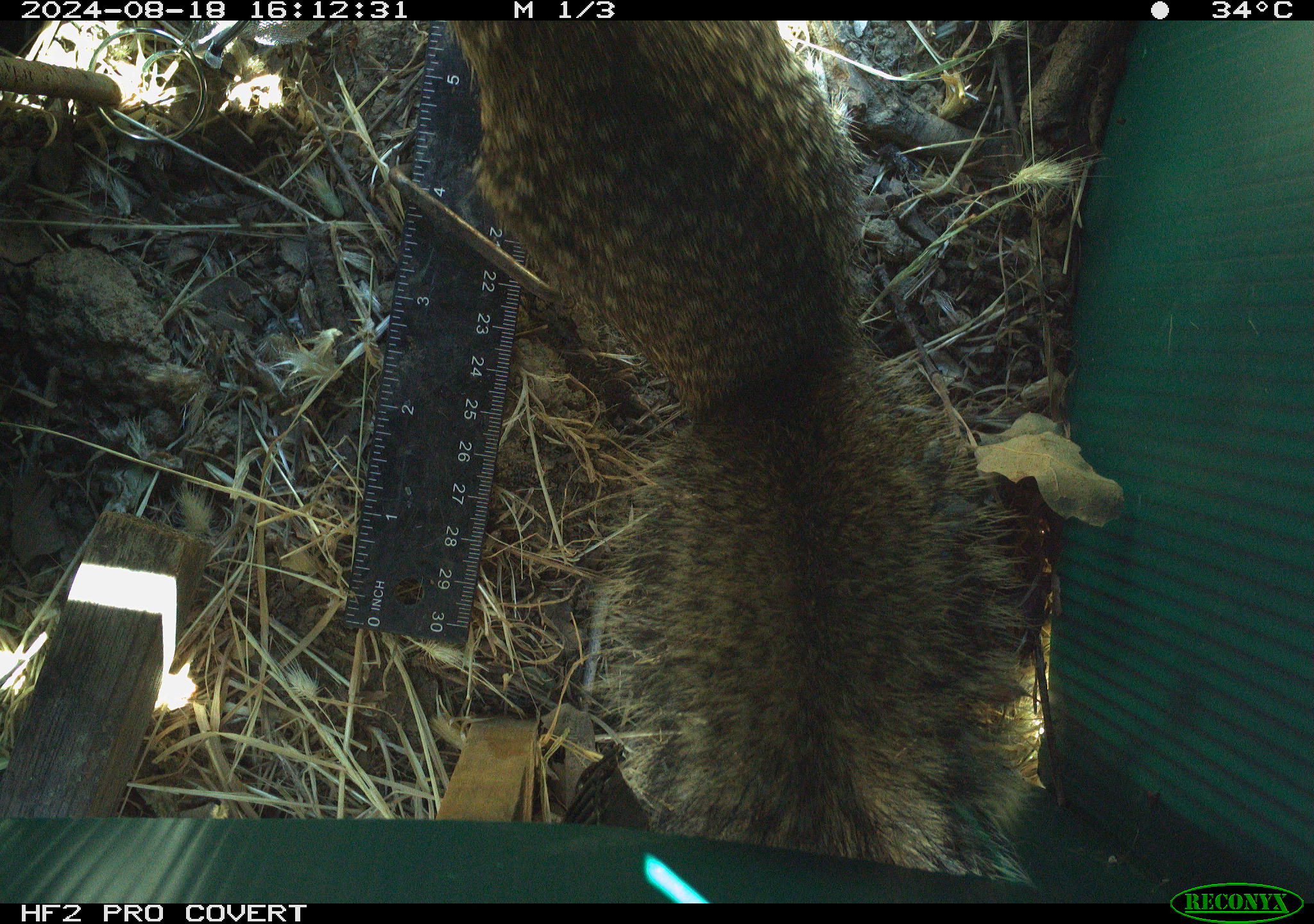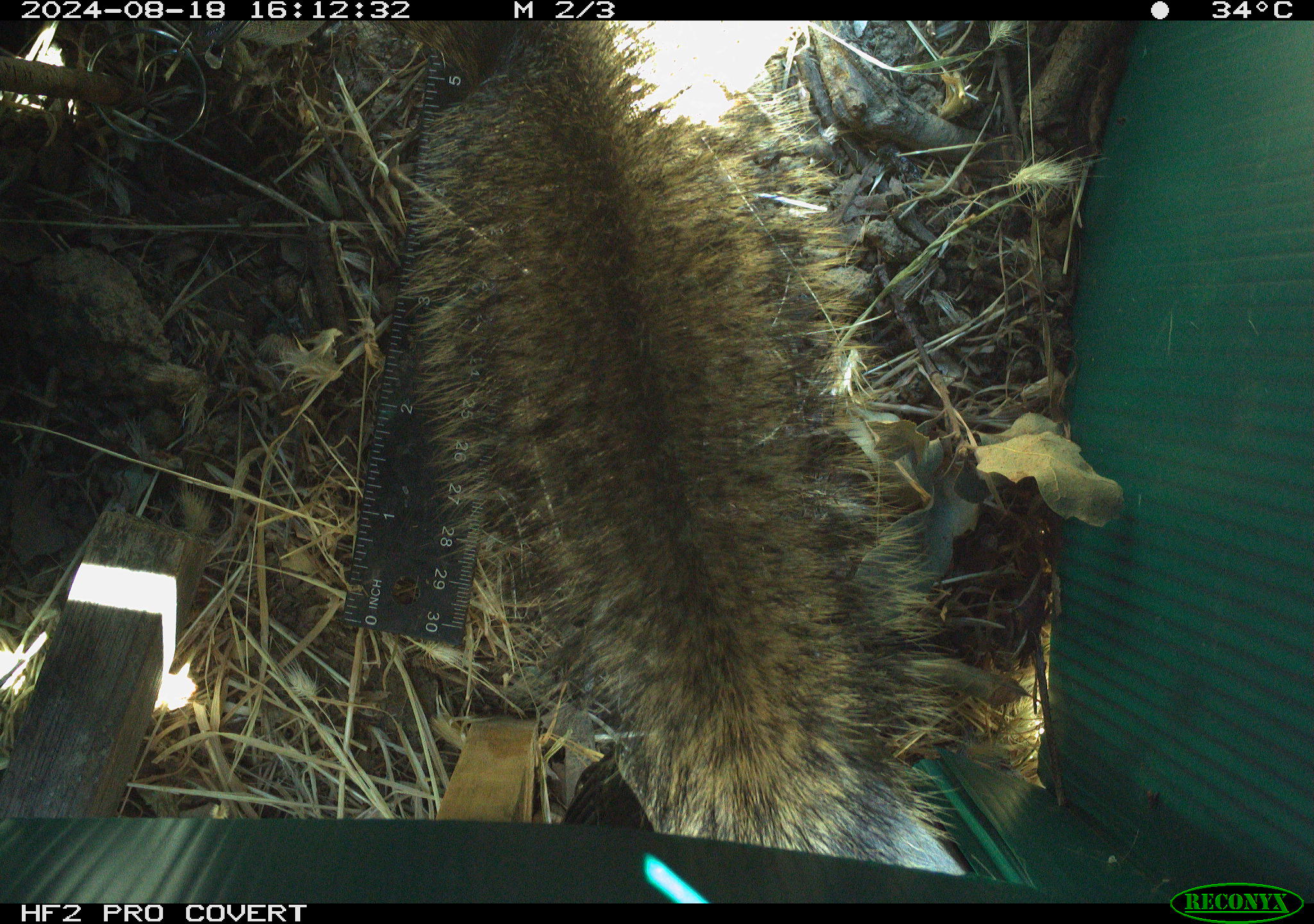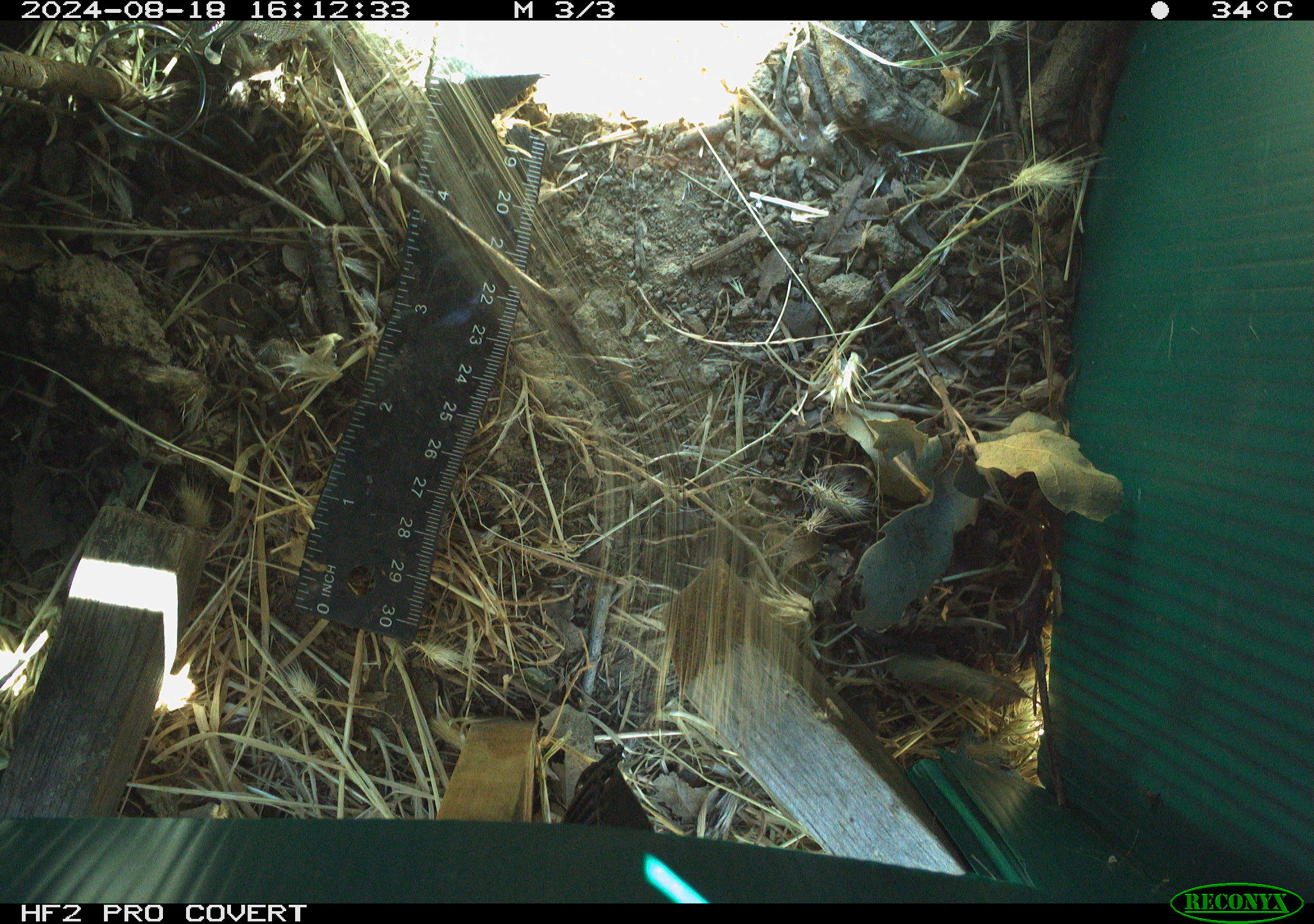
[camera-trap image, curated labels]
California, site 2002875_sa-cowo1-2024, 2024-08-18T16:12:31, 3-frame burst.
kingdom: Animalia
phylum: Chordata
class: Mammalia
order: Rodentia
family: Sciuridae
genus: Otospermophilus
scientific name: Otospermophilus beecheyi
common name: california ground squirrel